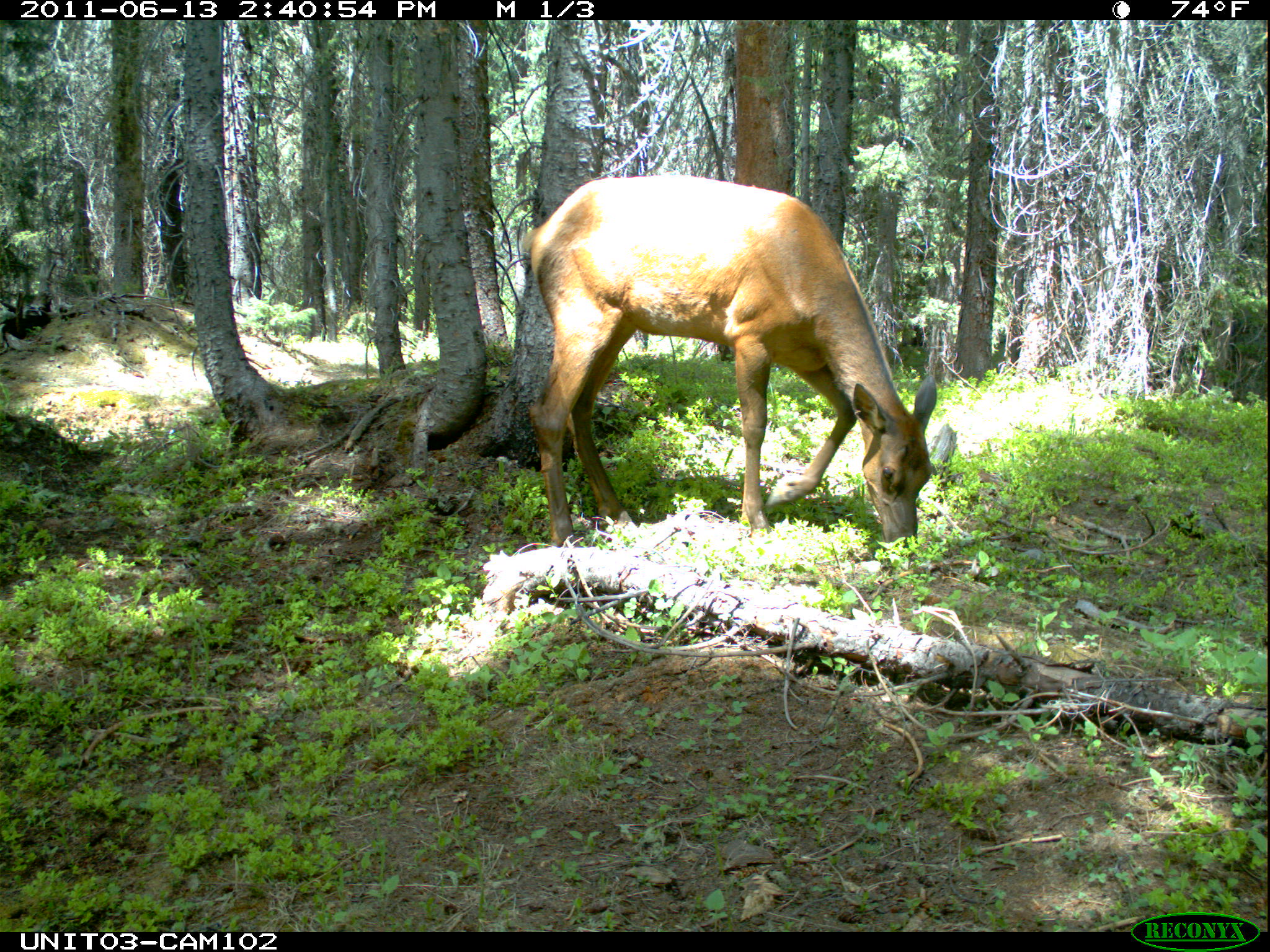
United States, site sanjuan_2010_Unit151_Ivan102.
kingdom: Animalia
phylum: Chordata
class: Mammalia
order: Artiodactyla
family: Cervidae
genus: Cervus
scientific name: Cervus elaphus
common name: red deer